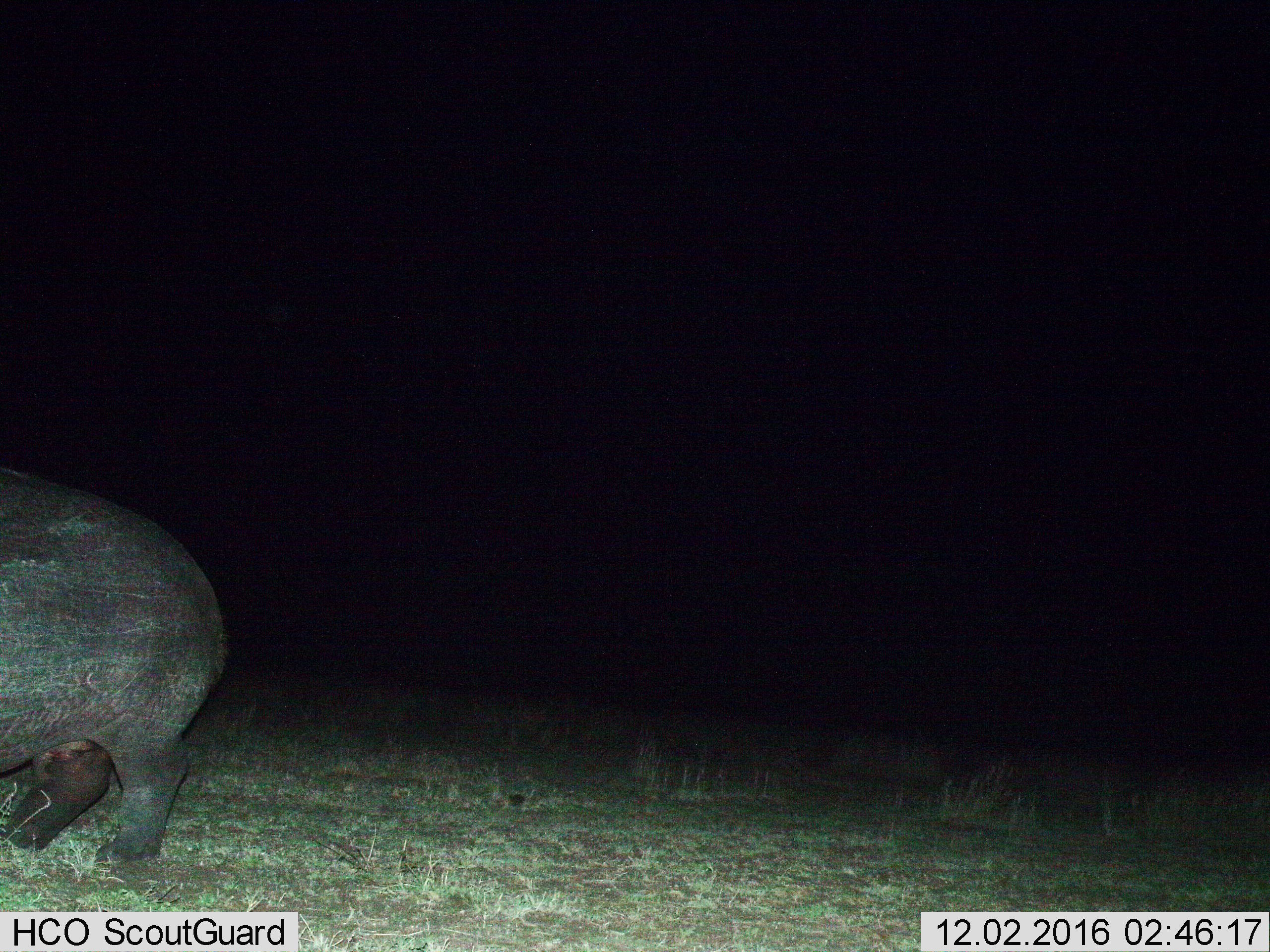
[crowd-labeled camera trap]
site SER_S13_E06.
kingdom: Animalia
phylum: Chordata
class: Mammalia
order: Artiodactyla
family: Hippopotamidae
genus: Hippopotamus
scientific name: Hippopotamus amphibius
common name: hippopotamus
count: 1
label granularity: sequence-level